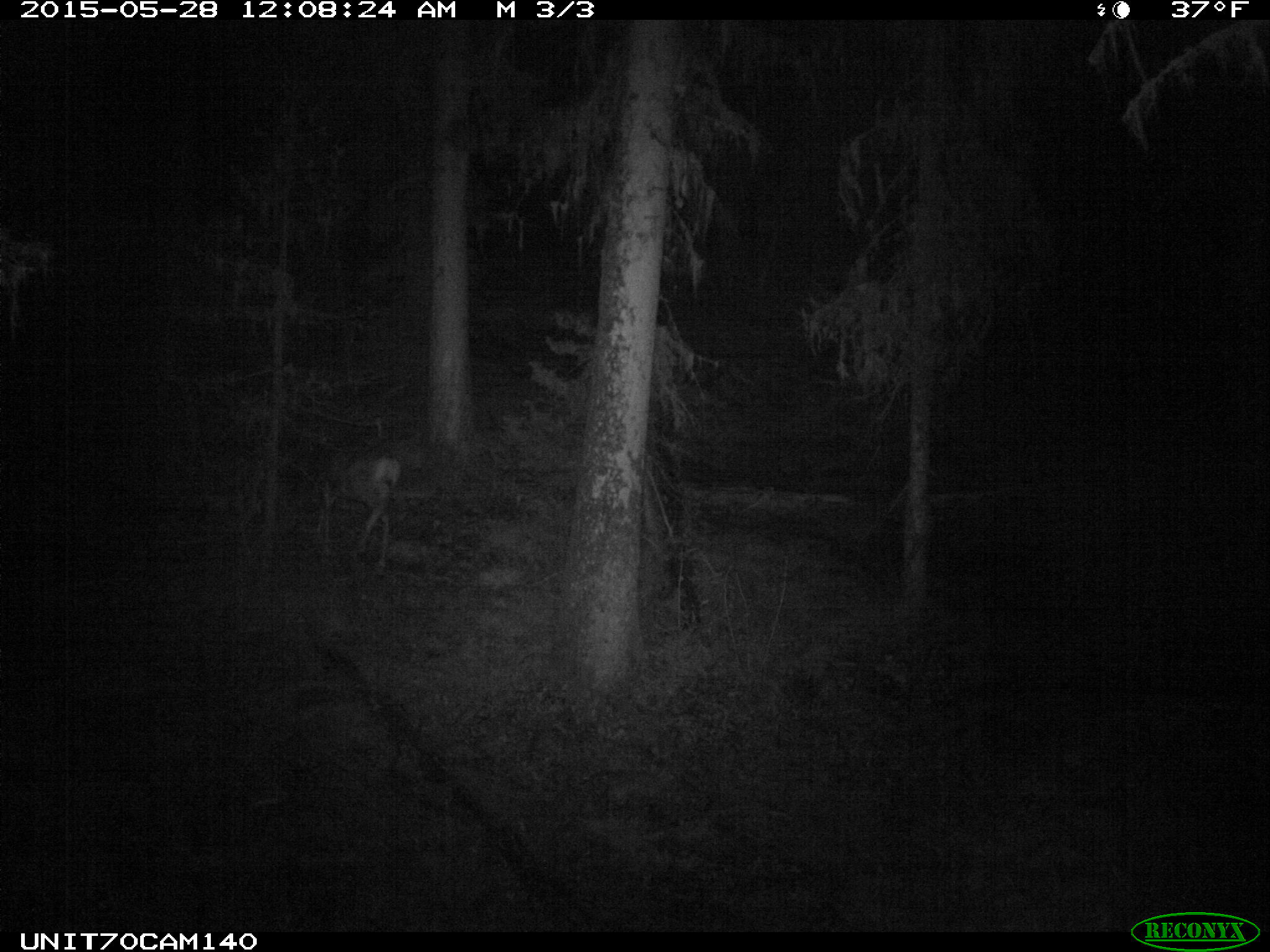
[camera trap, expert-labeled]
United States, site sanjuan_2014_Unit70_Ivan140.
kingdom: Animalia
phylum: Chordata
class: Mammalia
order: Artiodactyla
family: Cervidae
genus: Odocoileus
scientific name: Odocoileus hemionus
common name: mule deer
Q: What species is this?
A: Odocoileus hemionus (mule deer).